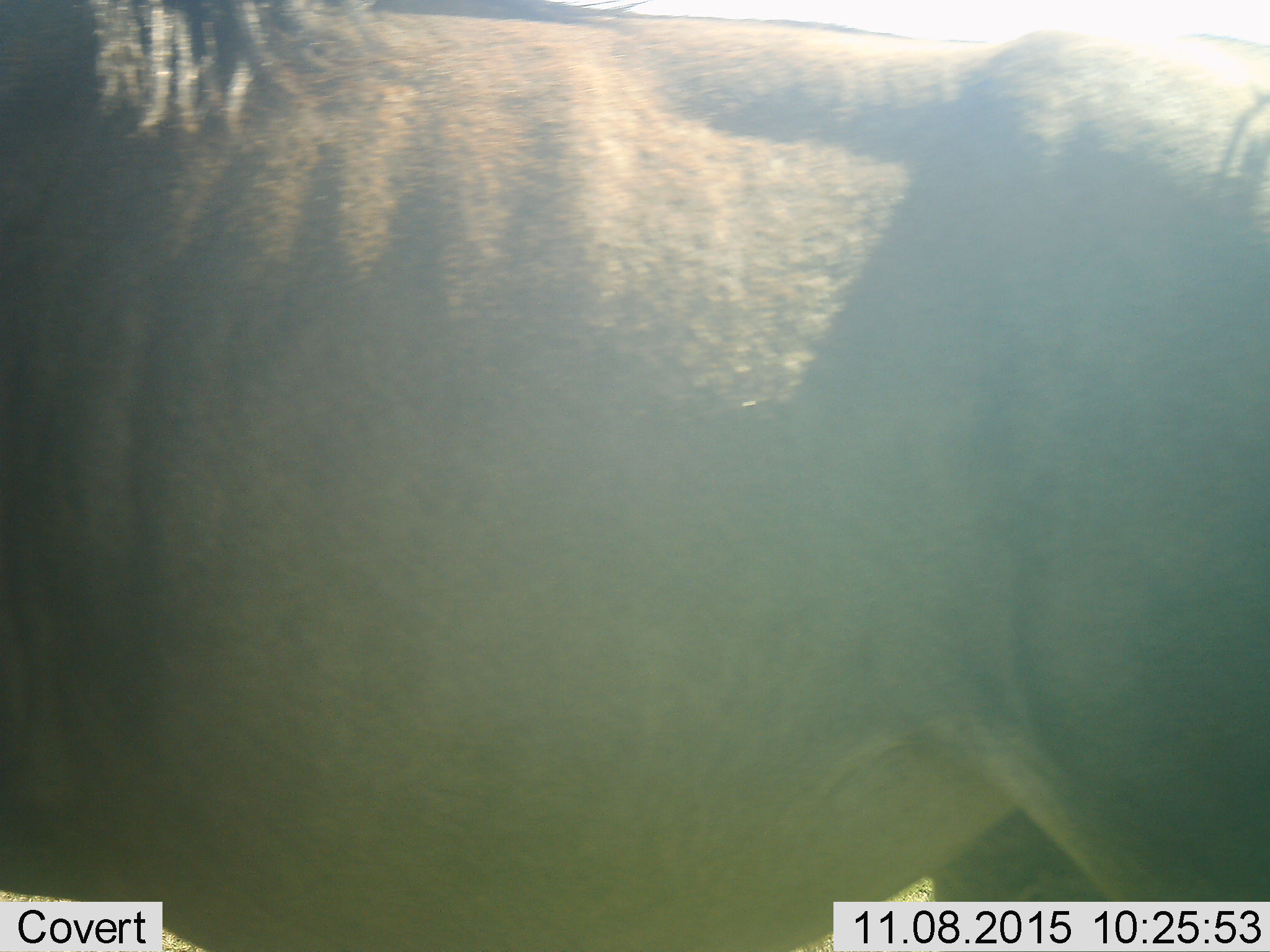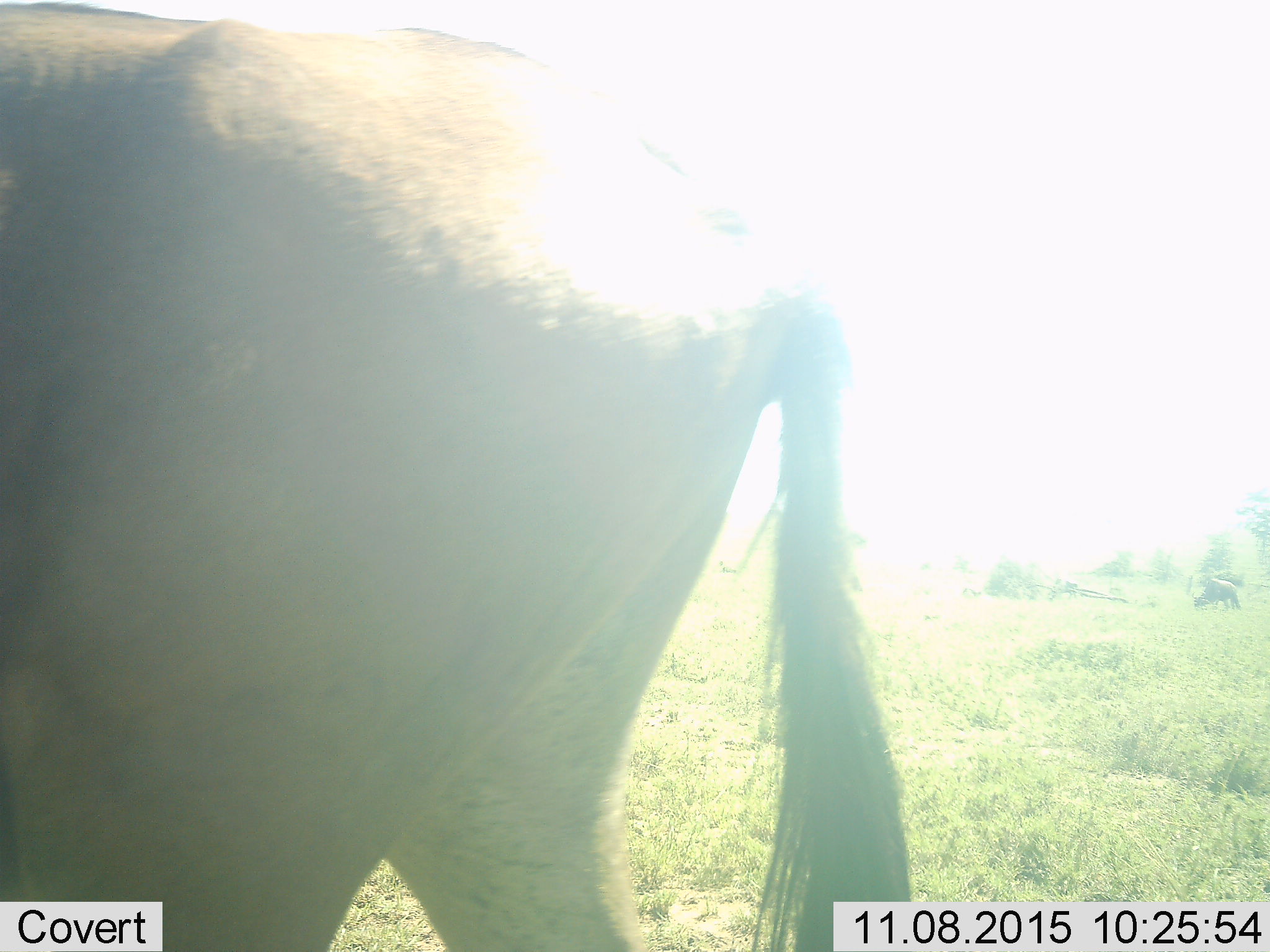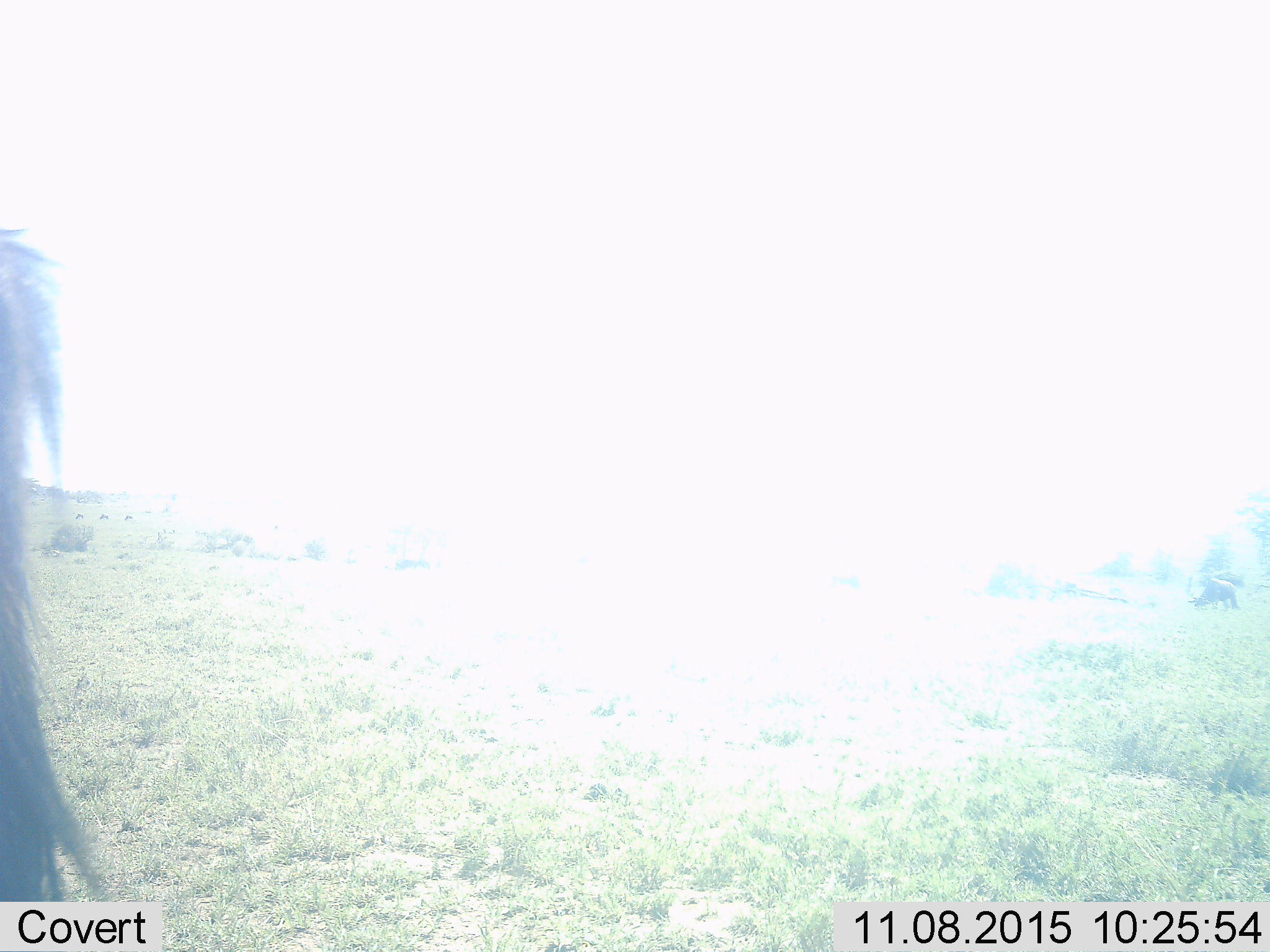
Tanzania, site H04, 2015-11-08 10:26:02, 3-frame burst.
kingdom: Animalia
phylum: Chordata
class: Mammalia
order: Artiodactyla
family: Bovidae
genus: Connochaetes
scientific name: Connochaetes taurinus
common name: blue wildebeest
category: wildebeest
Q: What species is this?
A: Wildebeest (blue wildebeest) (Connochaetes taurinus).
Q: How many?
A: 1.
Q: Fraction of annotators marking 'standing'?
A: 43%.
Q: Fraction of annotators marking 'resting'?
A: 0%.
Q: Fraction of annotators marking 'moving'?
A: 71%.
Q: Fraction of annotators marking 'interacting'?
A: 0%.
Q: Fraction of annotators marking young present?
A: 0%.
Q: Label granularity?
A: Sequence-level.